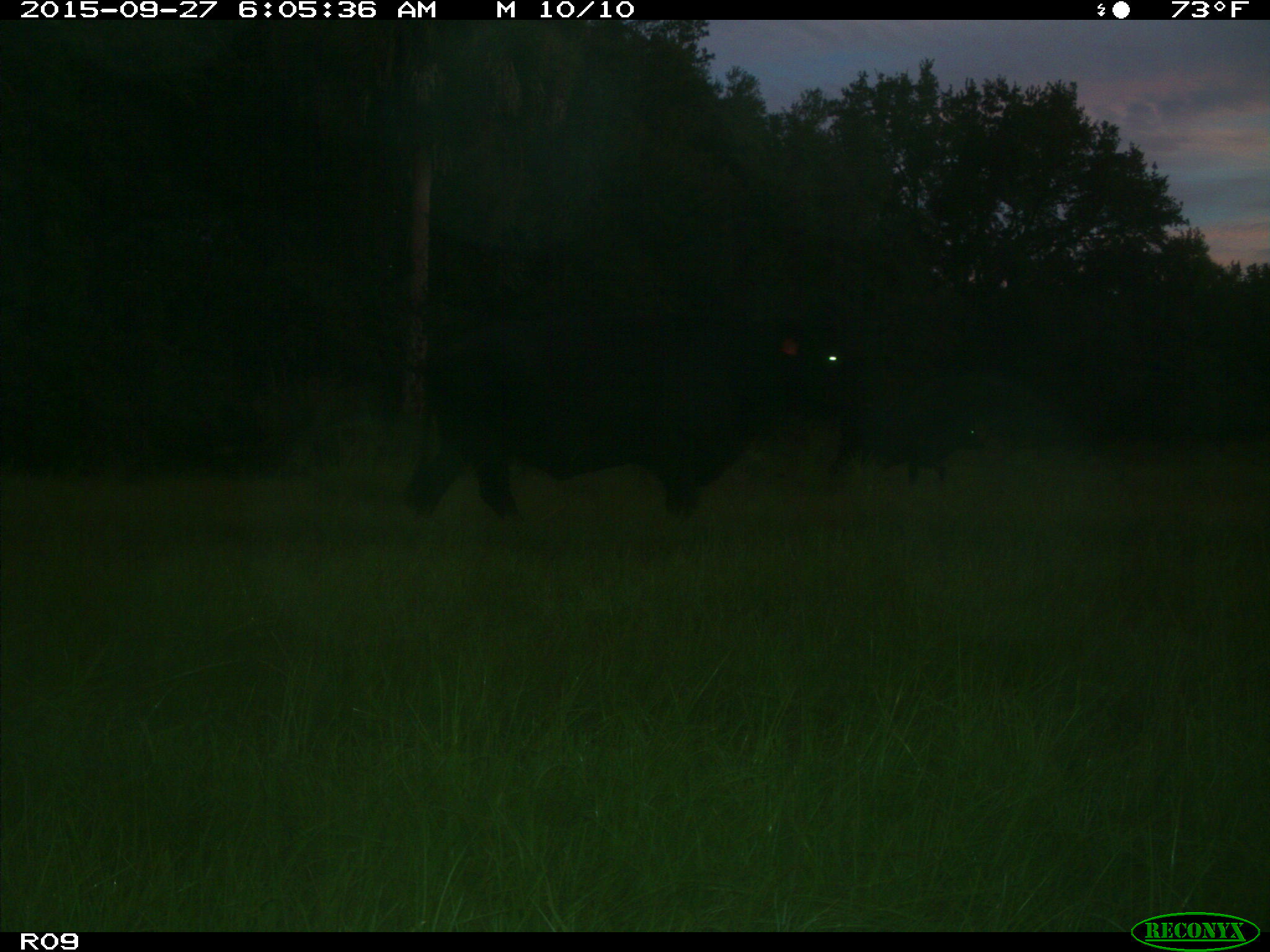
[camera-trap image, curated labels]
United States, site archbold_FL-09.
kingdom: Animalia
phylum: Chordata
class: Mammalia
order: Artiodactyla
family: Bovidae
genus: Bos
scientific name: Bos taurus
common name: domestic cow